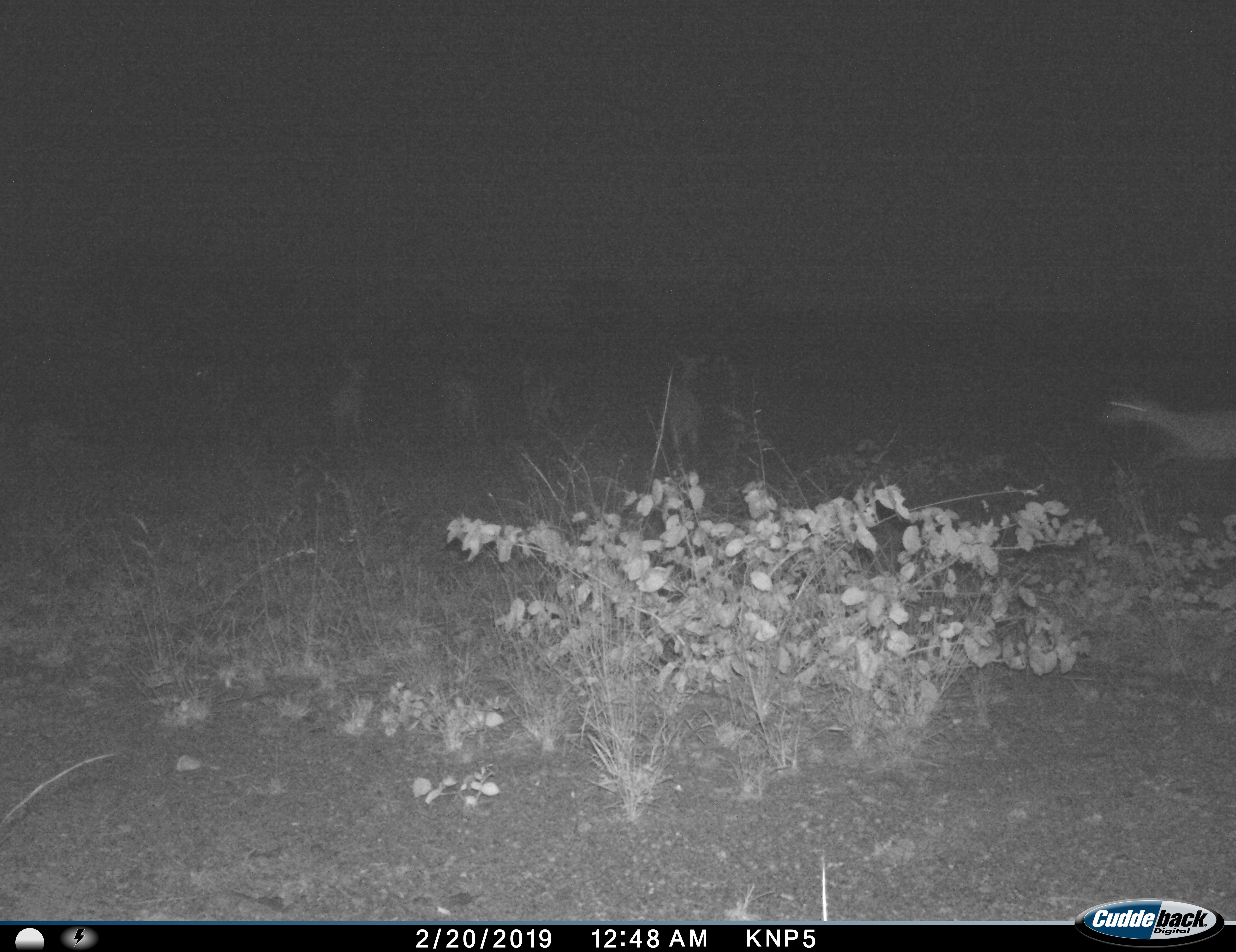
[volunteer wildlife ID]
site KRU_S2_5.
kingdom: Animalia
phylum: Chordata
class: Mammalia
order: Artiodactyla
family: Bovidae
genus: Aepyceros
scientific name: Aepyceros melampus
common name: impala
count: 6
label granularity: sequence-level